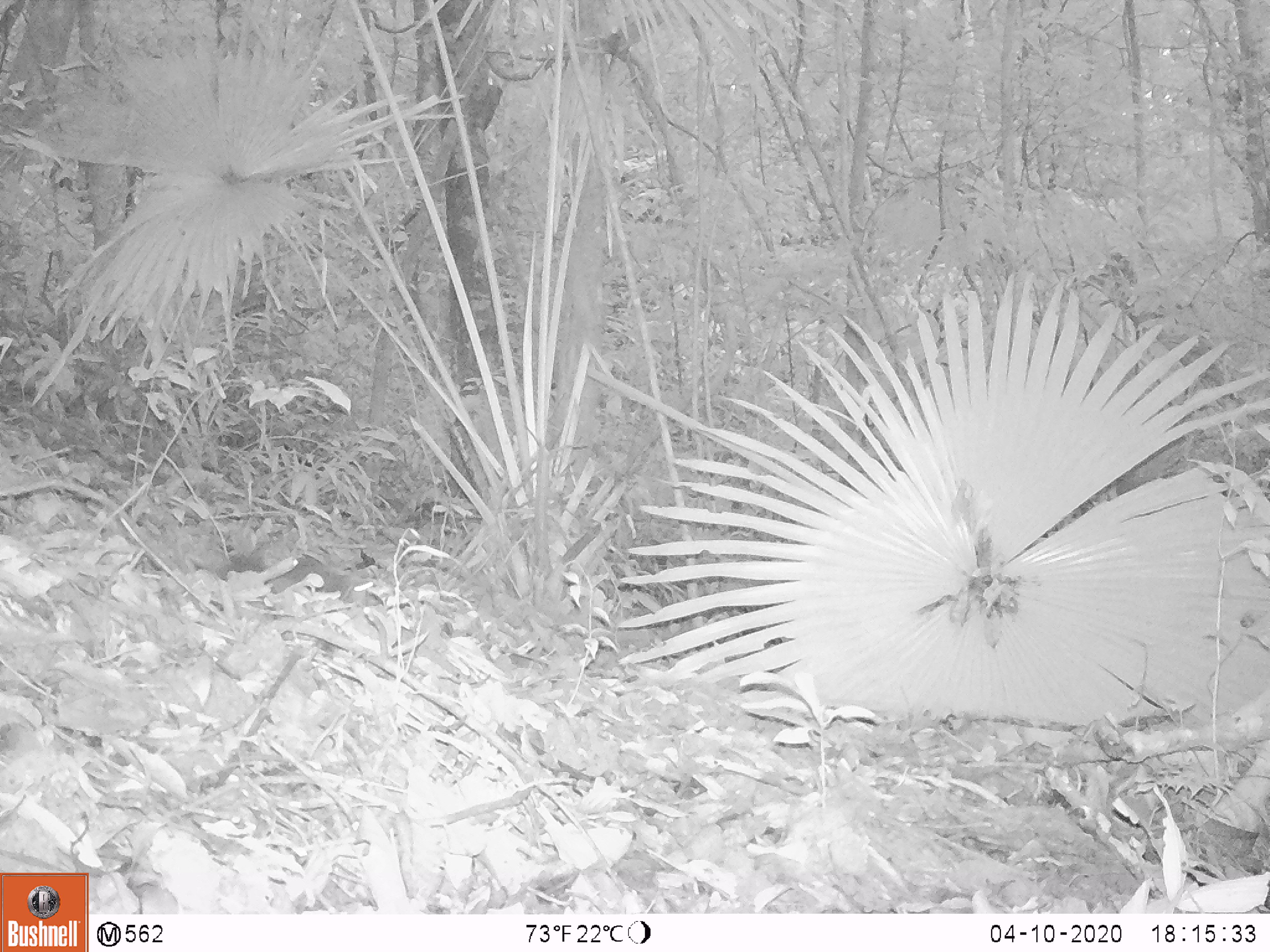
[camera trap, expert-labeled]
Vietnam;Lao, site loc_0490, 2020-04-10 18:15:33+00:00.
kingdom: Animalia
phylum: Chordata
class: Mammalia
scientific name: Mammalia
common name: mammal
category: unidentified small mammal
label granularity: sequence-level